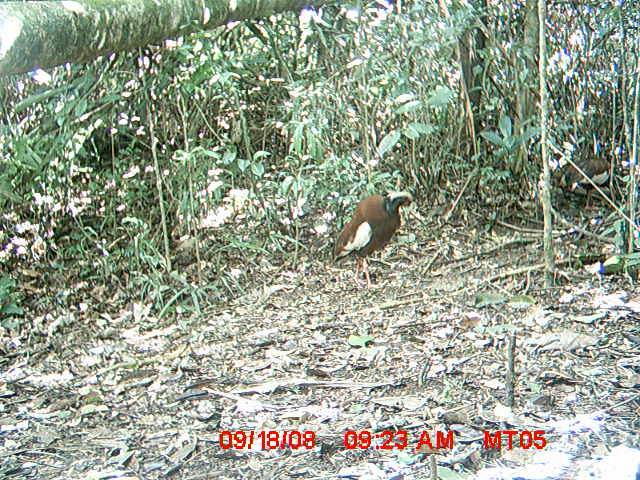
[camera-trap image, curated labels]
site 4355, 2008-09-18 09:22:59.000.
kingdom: Animalia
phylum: Chordata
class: Aves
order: Cuculiformes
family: Cuculidae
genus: Coua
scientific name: Coua serriana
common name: red-breasted coua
Coua serriana (red-breasted coua), count 2.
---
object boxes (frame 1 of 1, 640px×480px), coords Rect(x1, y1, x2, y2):
coua serriana: Rect(329, 189, 414, 289); Rect(558, 157, 613, 207)